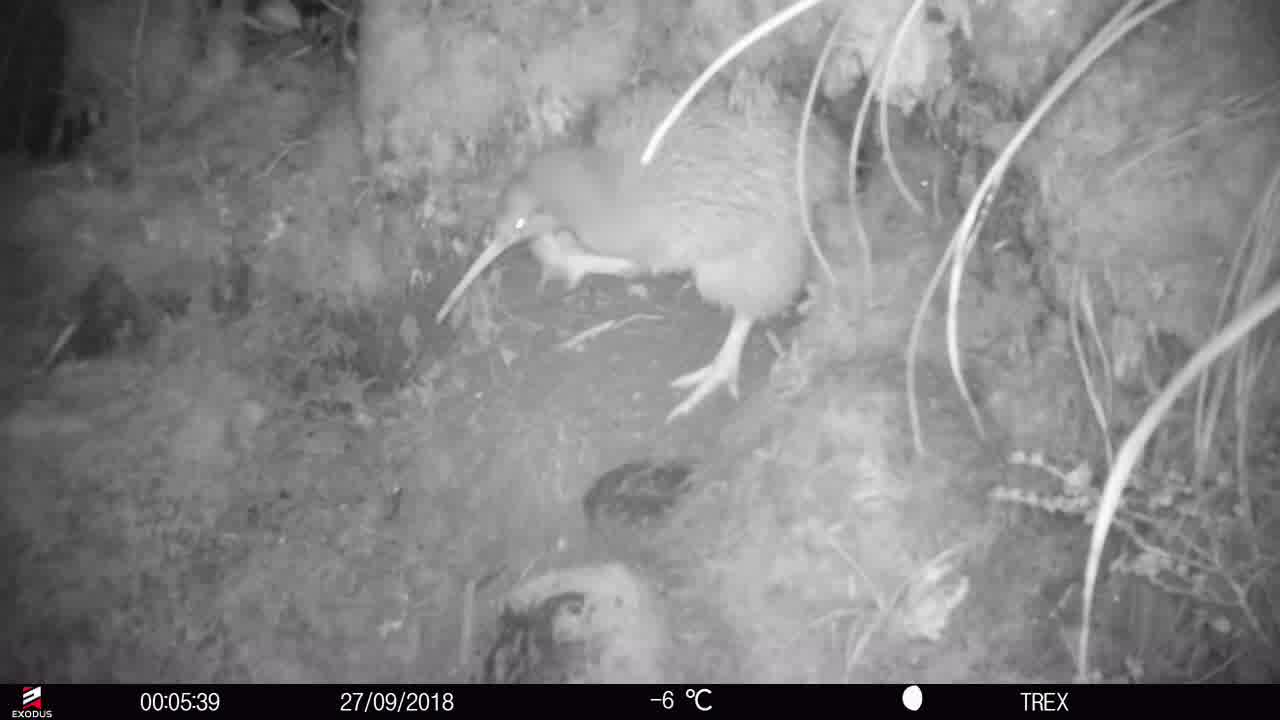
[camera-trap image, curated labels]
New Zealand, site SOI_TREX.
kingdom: Animalia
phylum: Chordata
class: Aves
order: Apterygiformes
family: Apterygidae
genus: Apteryx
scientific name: Apteryx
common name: kiwi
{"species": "kiwi (Apteryx)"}